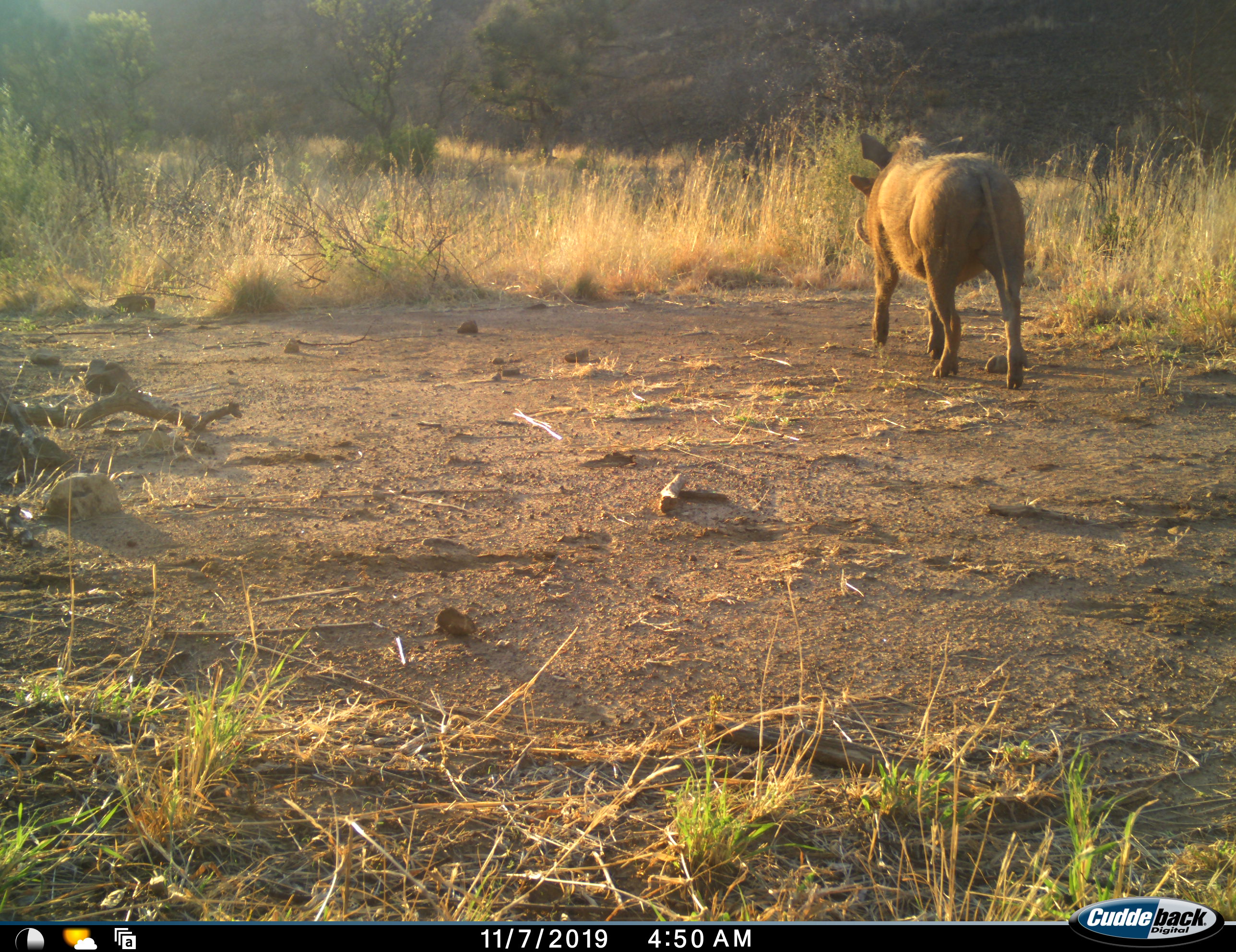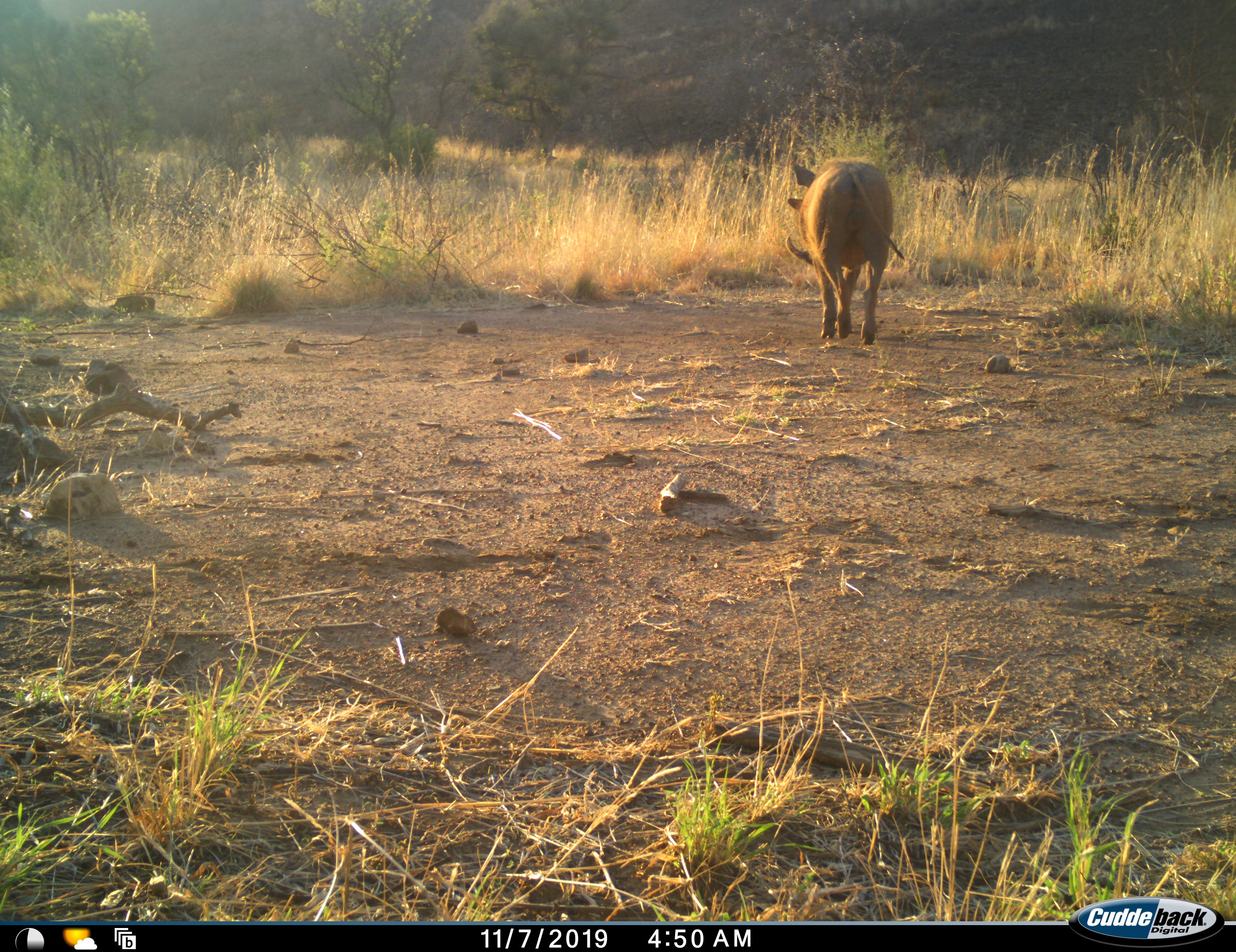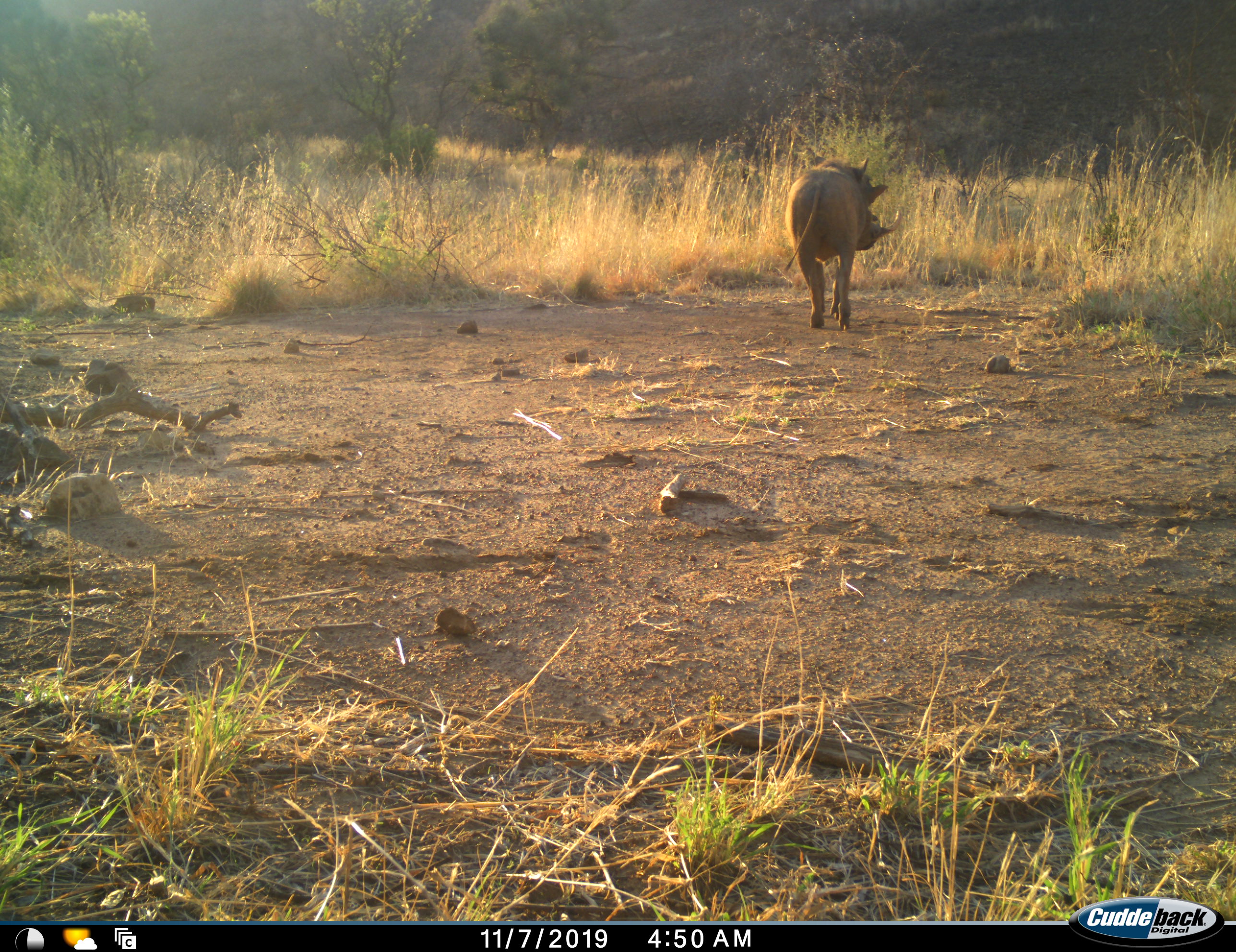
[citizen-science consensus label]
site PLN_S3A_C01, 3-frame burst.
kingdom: Animalia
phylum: Chordata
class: Mammalia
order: Artiodactyla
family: Suidae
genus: Phacochoerus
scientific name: Phacochoerus africanus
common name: warthog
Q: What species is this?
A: Warthog (Phacochoerus africanus).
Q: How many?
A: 1.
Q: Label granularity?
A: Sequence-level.